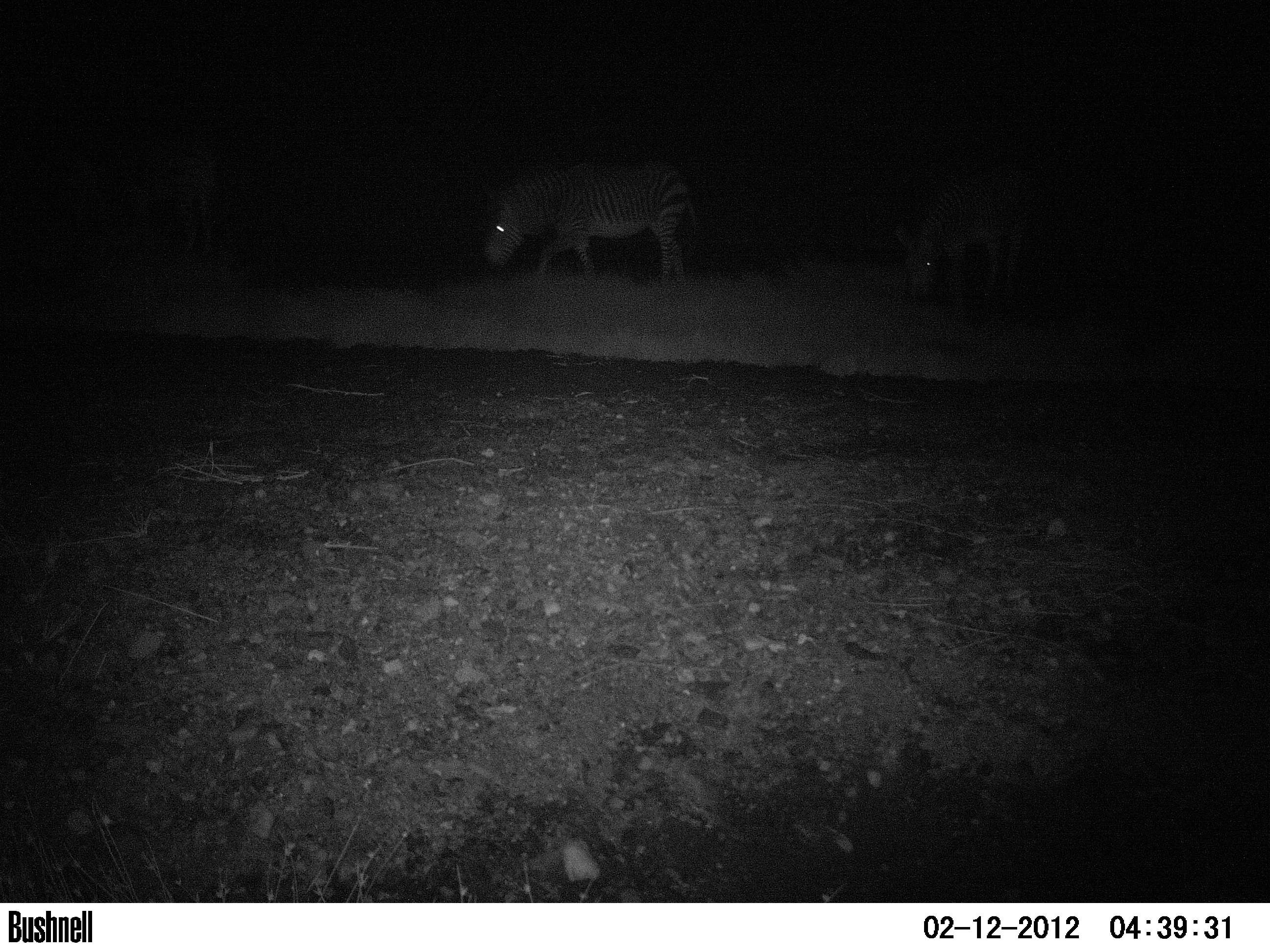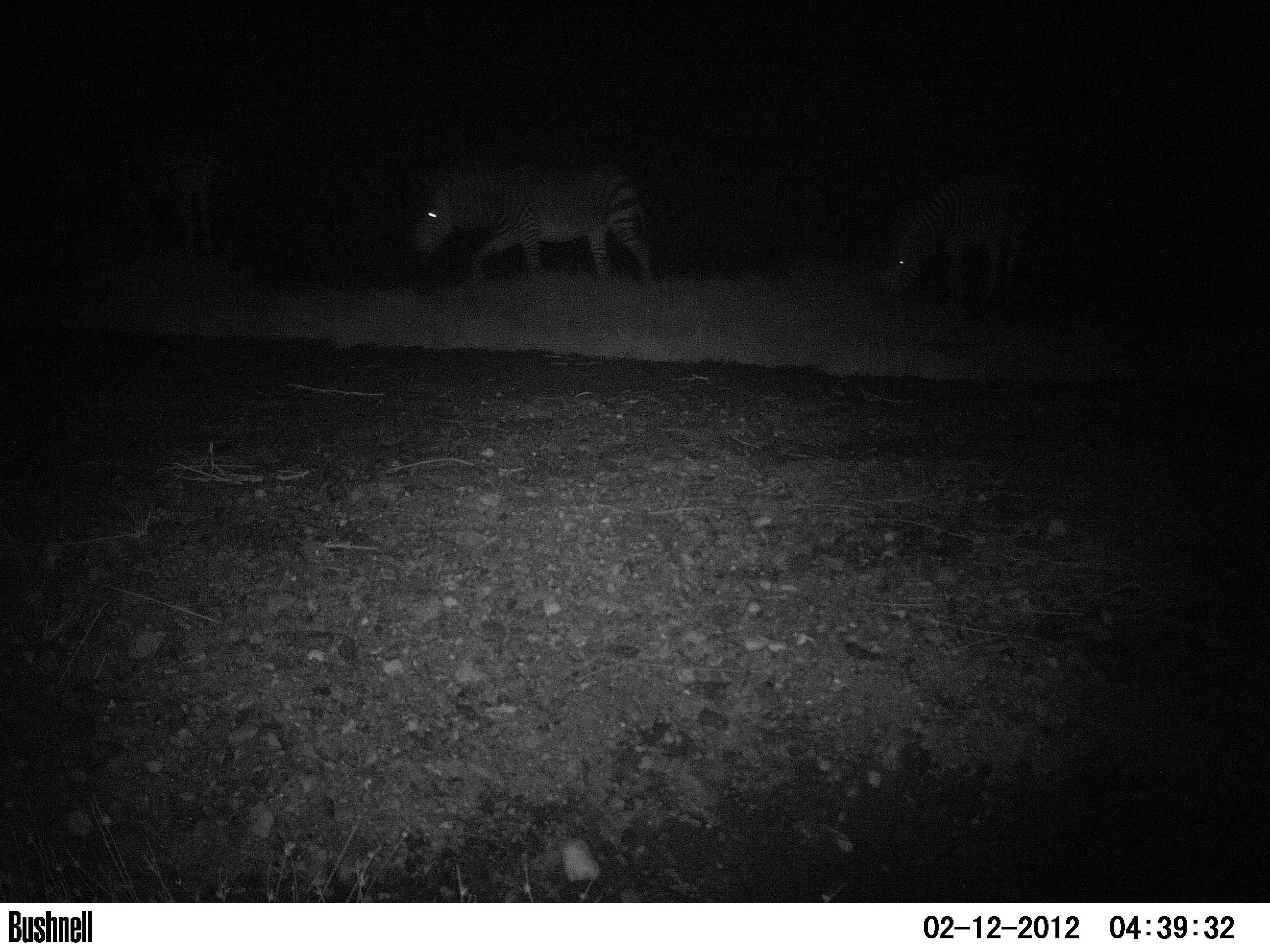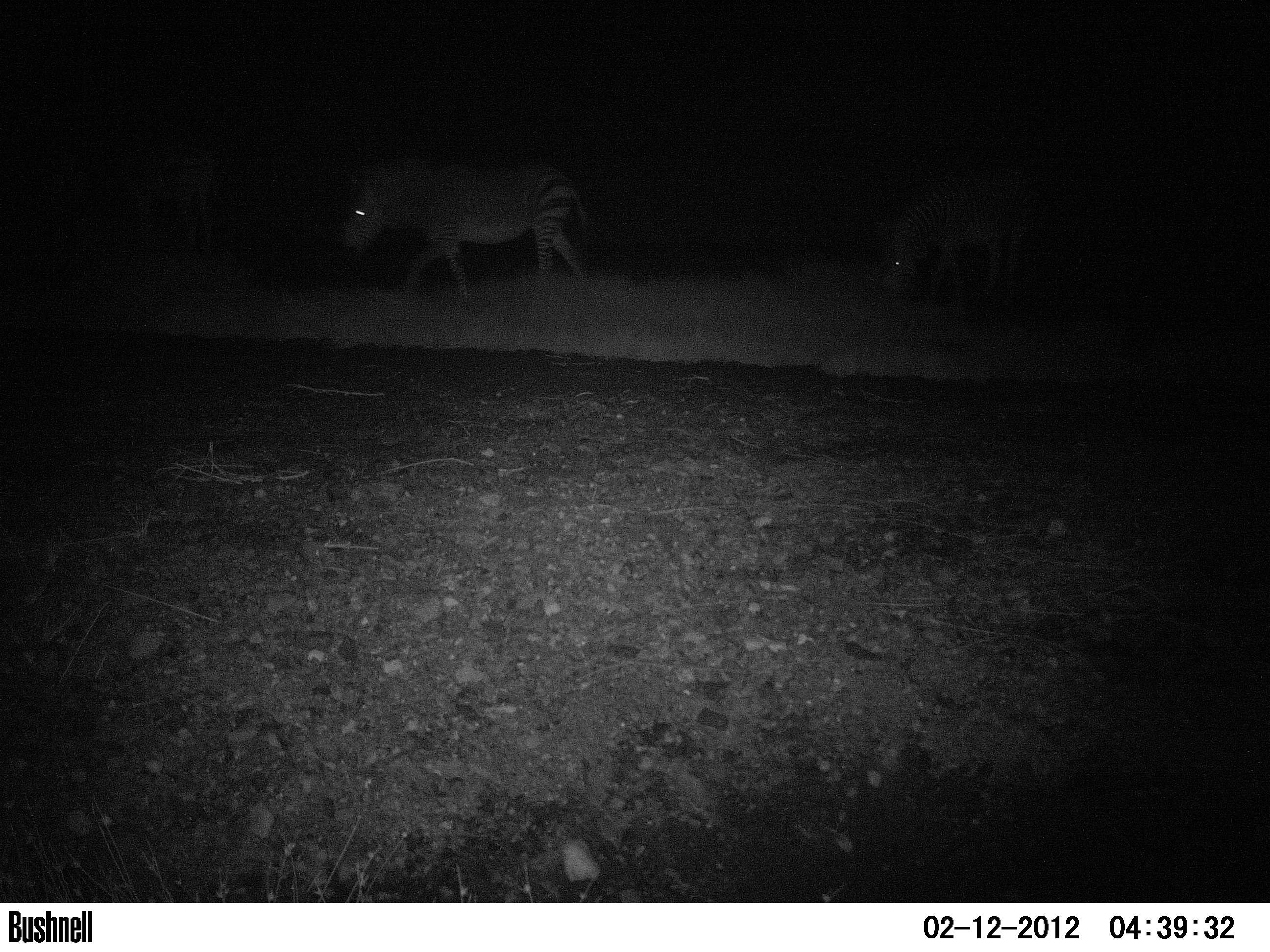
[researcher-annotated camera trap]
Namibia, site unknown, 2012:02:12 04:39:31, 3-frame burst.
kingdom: Animalia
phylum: Chordata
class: Mammalia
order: Perissodactyla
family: Equidae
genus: Equus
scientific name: Equus zebra hartmannae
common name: hartmann's mountain zebra